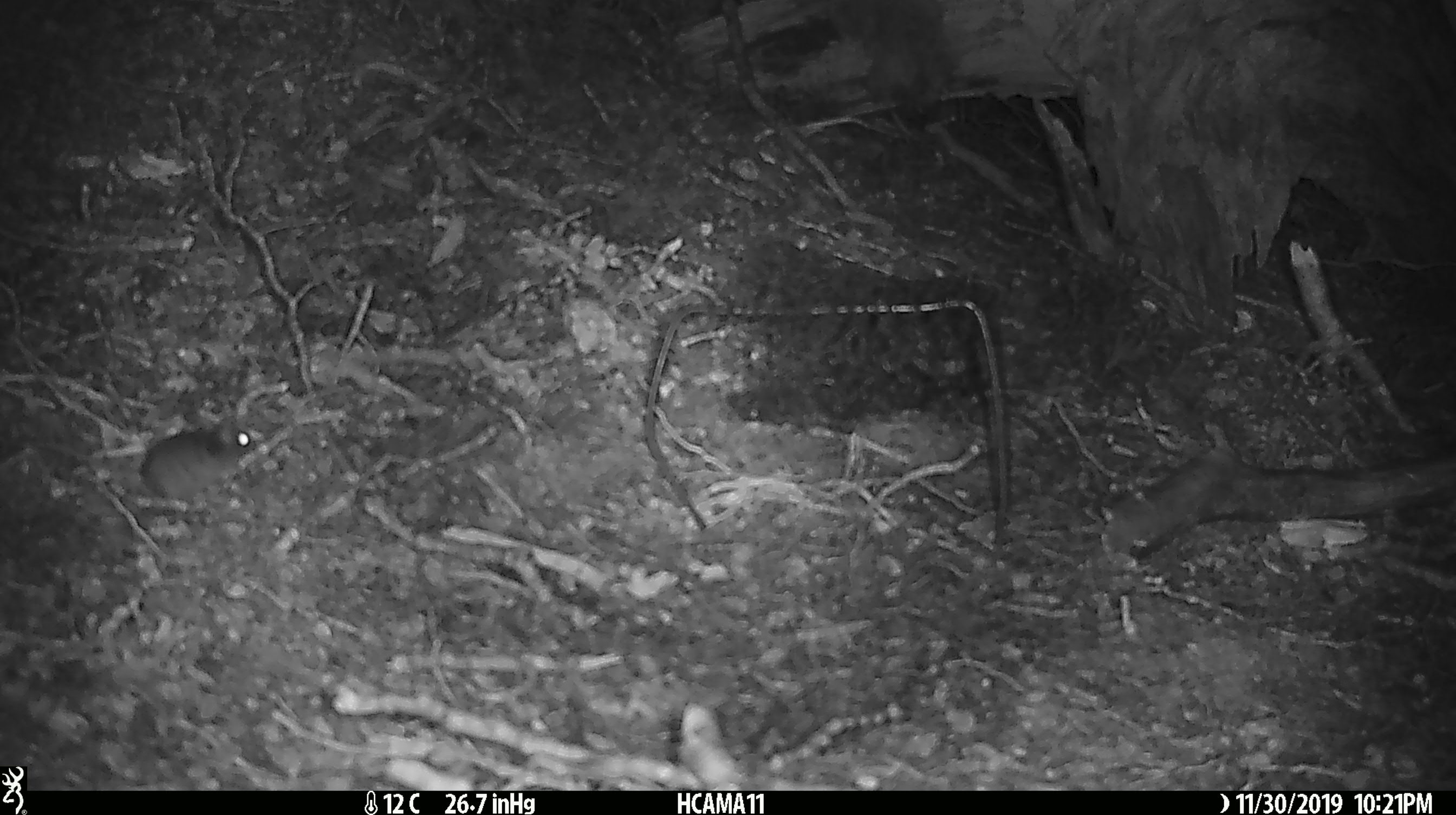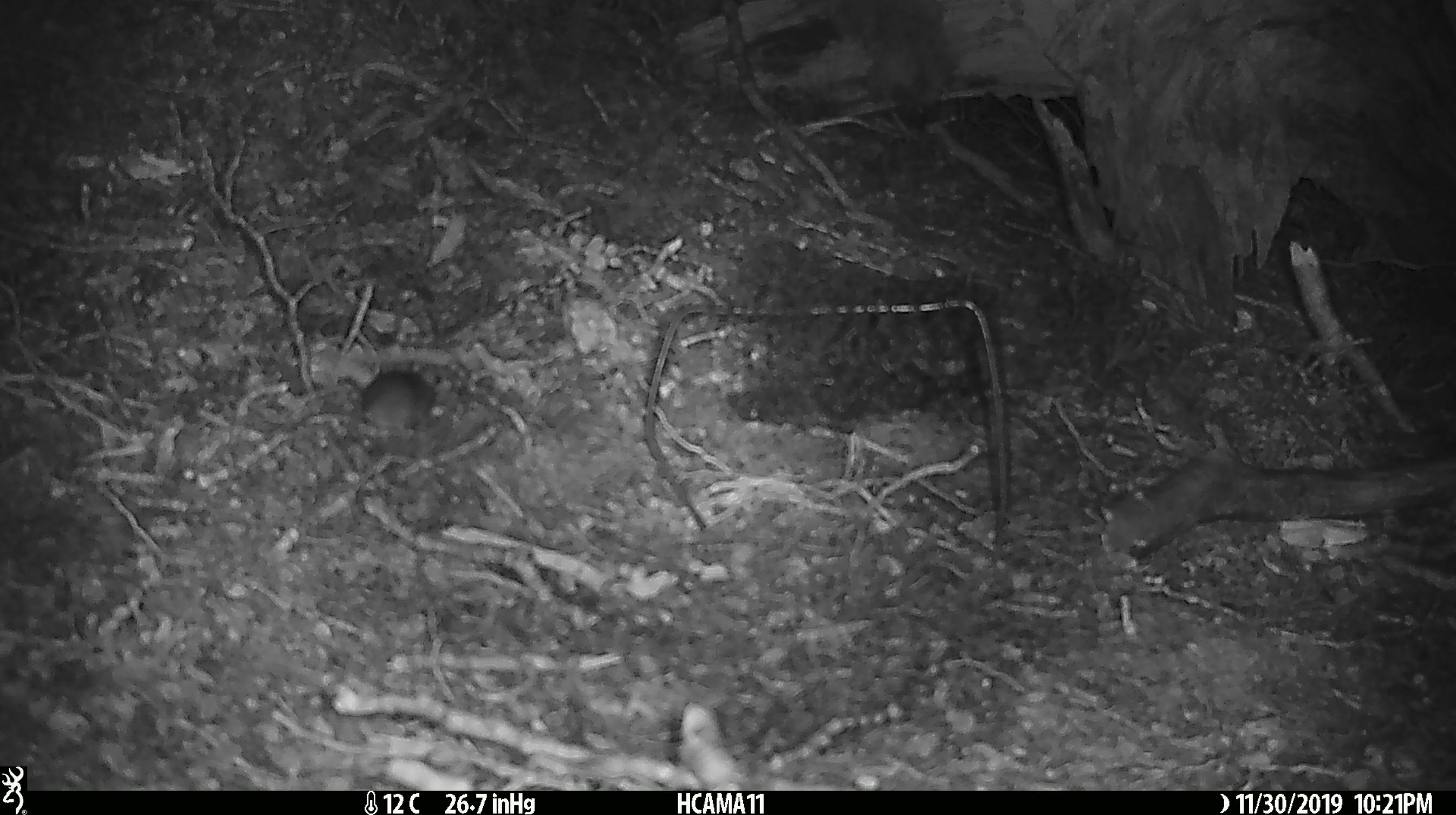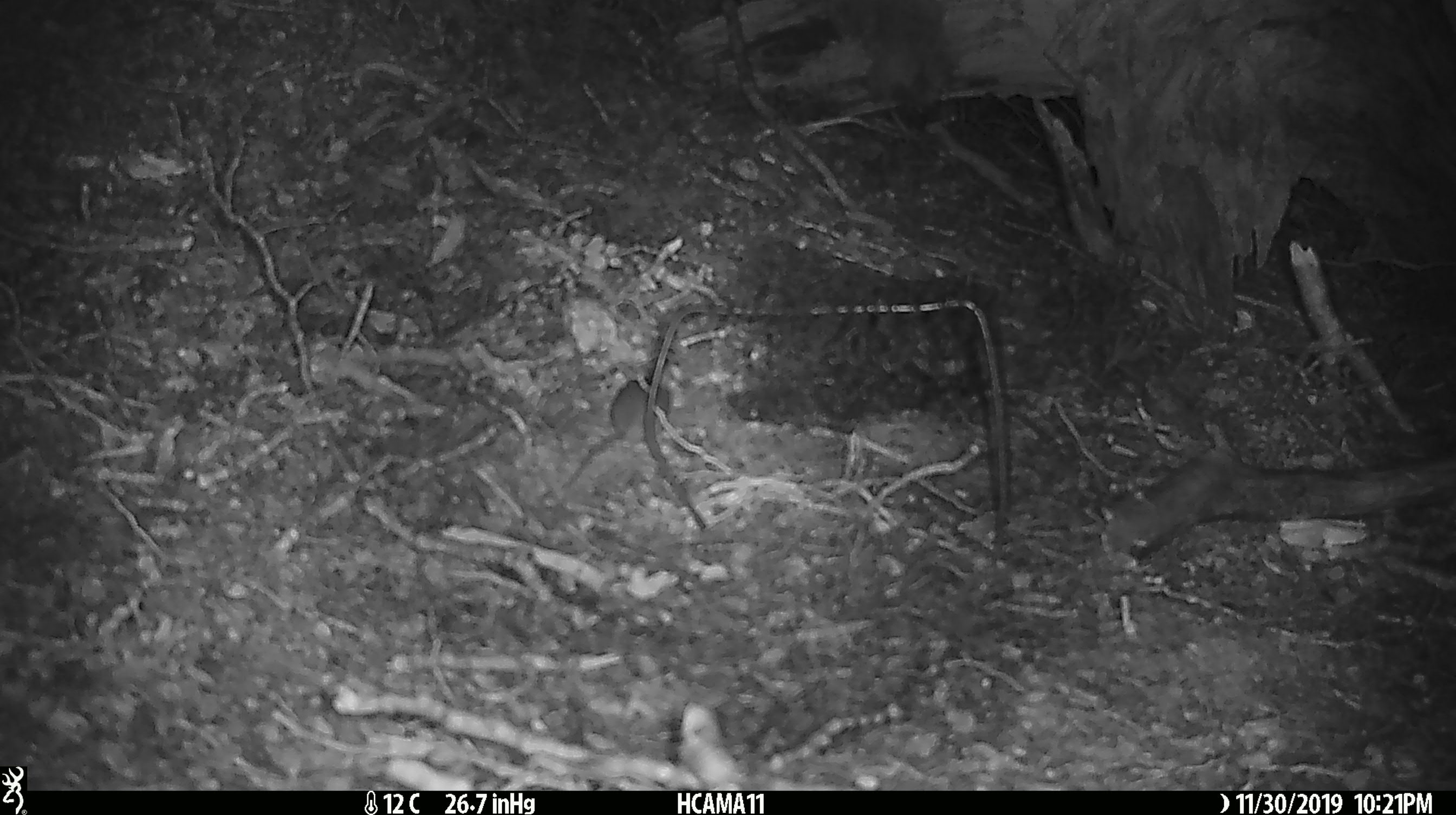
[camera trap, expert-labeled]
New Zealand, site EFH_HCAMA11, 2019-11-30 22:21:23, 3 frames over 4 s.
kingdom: Animalia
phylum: Chordata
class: Mammalia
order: Rodentia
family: Muridae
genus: Mus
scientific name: Mus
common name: mouse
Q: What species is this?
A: Mouse (Mus).